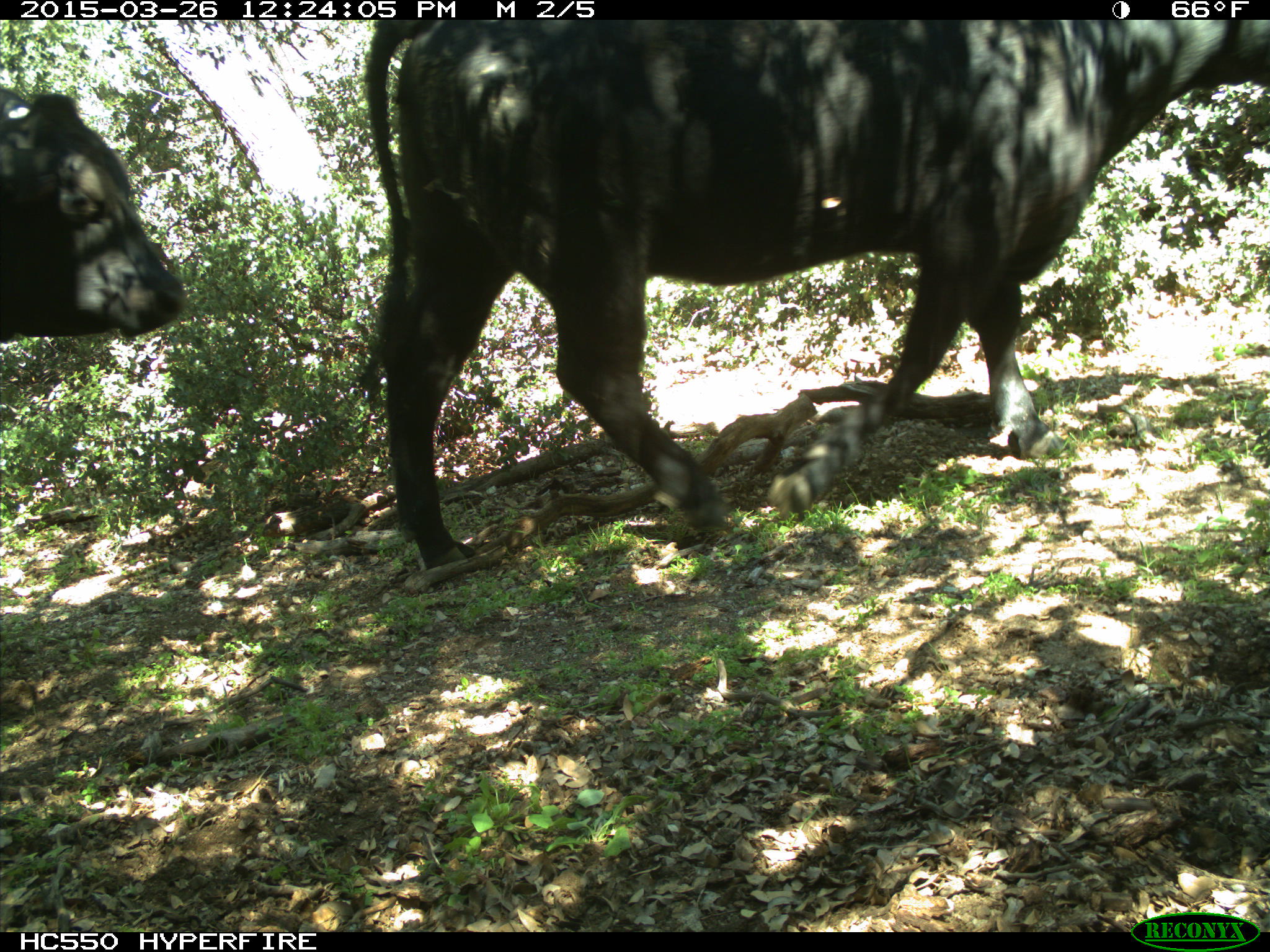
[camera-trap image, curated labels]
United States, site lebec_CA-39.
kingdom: Animalia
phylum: Chordata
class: Mammalia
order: Artiodactyla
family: Bovidae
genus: Bos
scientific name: Bos taurus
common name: domestic cow